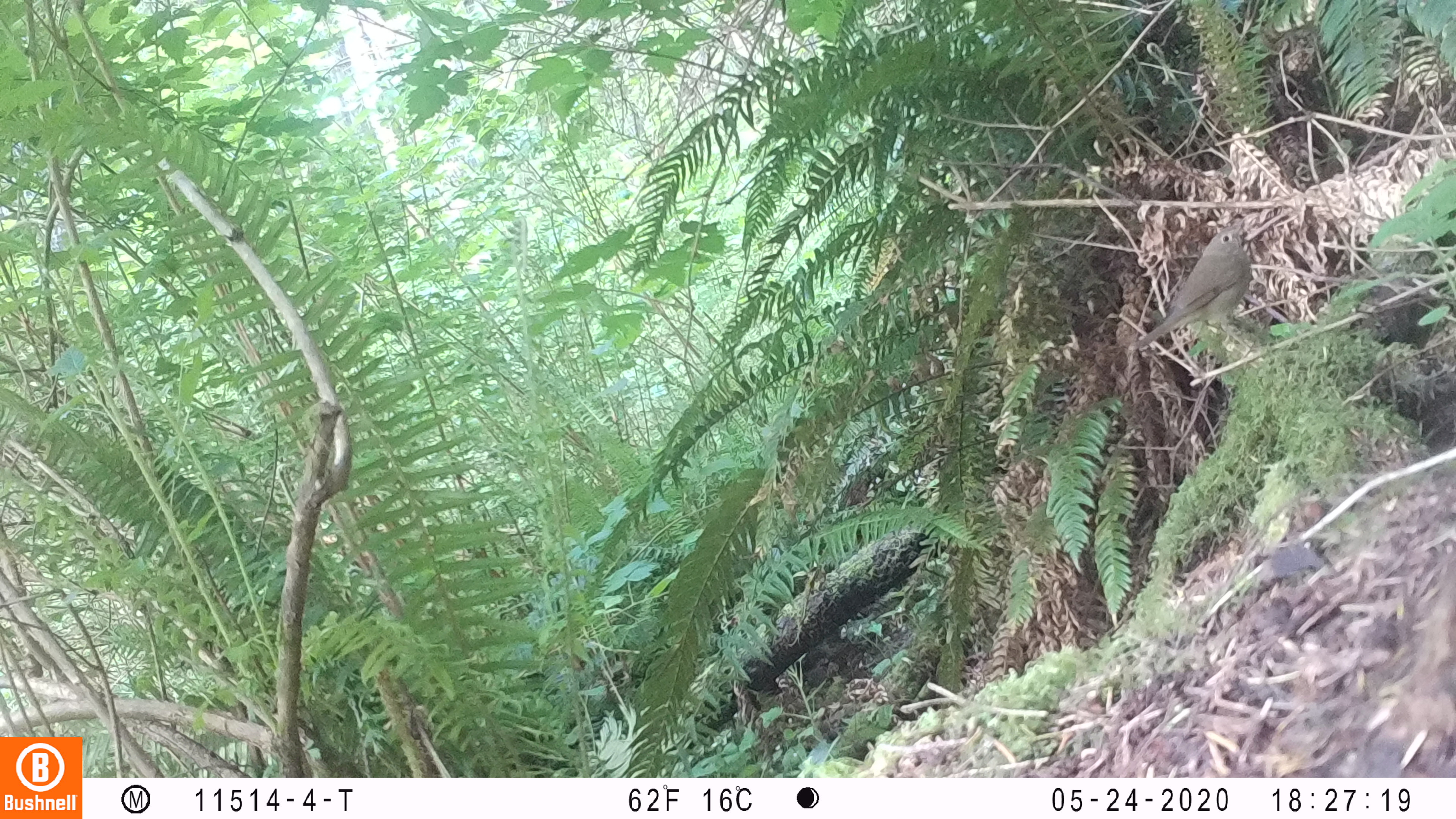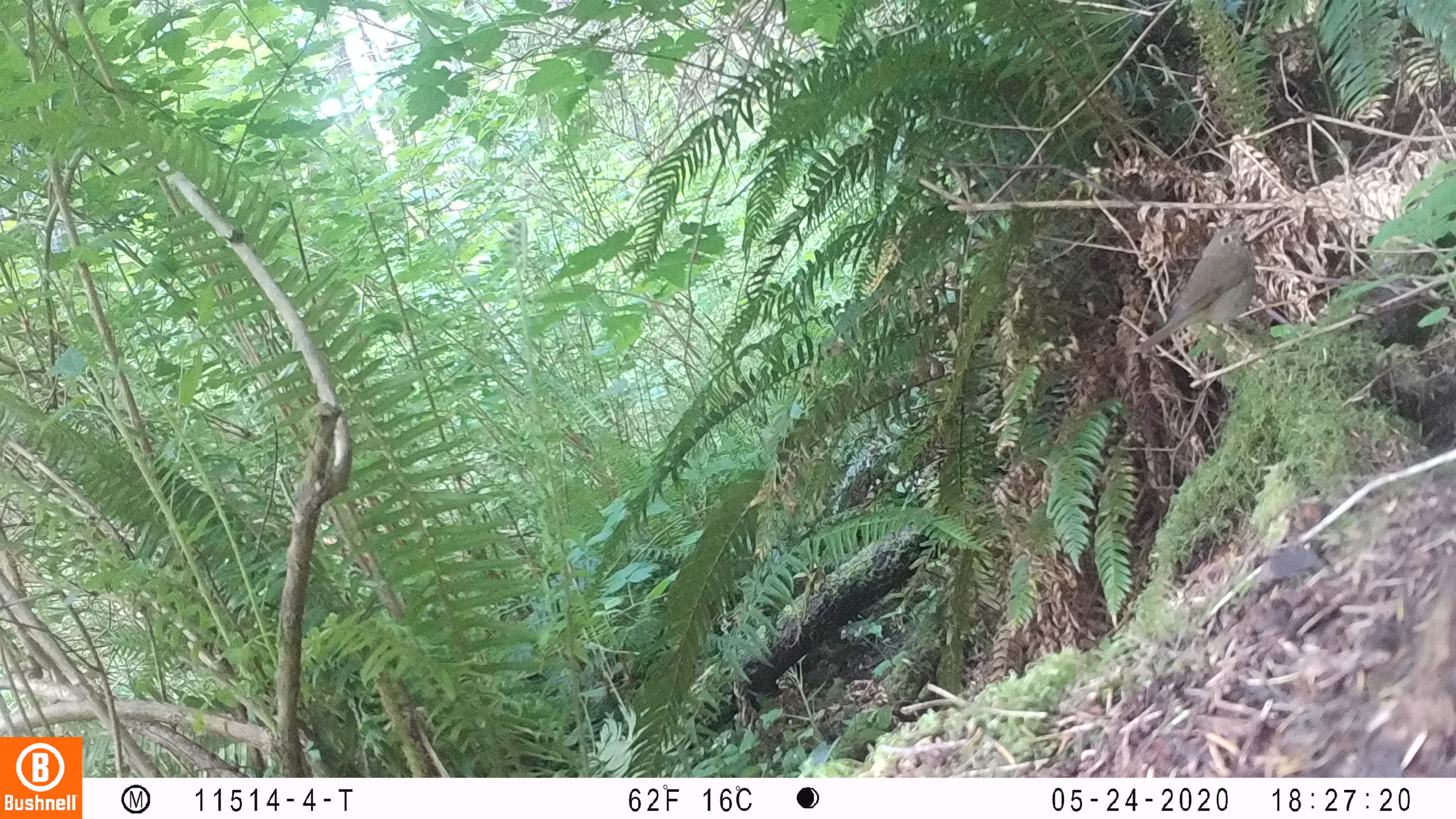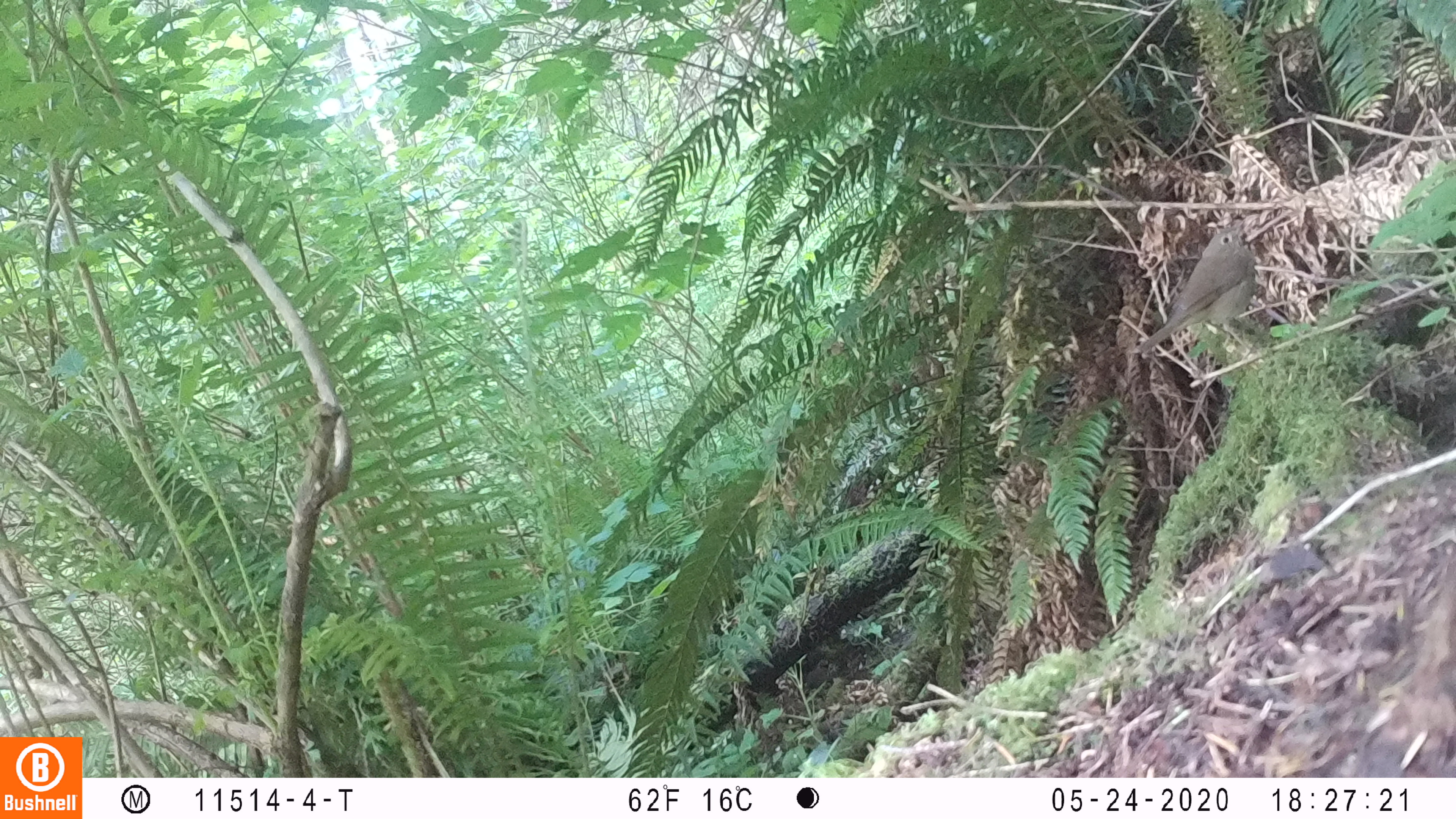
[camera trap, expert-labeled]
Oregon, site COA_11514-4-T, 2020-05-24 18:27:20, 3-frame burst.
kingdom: Animalia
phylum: Chordata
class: Aves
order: Passeriformes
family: Turdidae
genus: Catharus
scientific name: Catharus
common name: brown thrushes and nightingale-thrushes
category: catharus species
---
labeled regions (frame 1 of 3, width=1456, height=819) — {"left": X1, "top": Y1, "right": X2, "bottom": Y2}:
catharus species: {"left": 1122, "top": 215, "right": 1266, "bottom": 378}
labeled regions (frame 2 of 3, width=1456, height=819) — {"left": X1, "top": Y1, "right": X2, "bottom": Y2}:
catharus species: {"left": 1118, "top": 216, "right": 1263, "bottom": 374}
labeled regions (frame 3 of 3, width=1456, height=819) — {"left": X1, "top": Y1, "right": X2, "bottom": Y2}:
catharus species: {"left": 1126, "top": 215, "right": 1270, "bottom": 377}